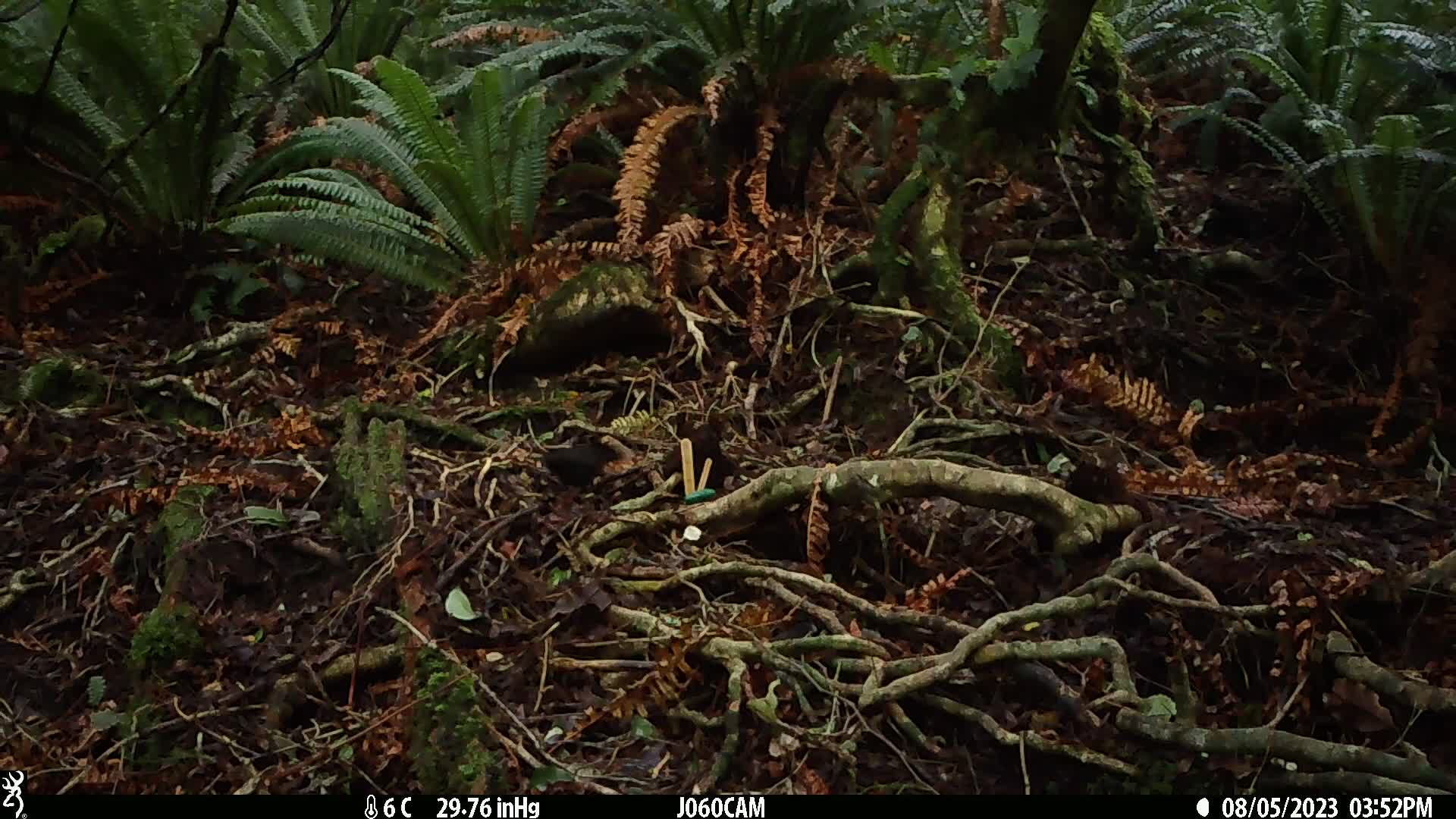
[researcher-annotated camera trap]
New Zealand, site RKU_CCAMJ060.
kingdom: Animalia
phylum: Chordata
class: Aves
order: Passeriformes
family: Turdidae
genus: Turdus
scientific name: Turdus merula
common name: eurasian blackbird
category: blackbird